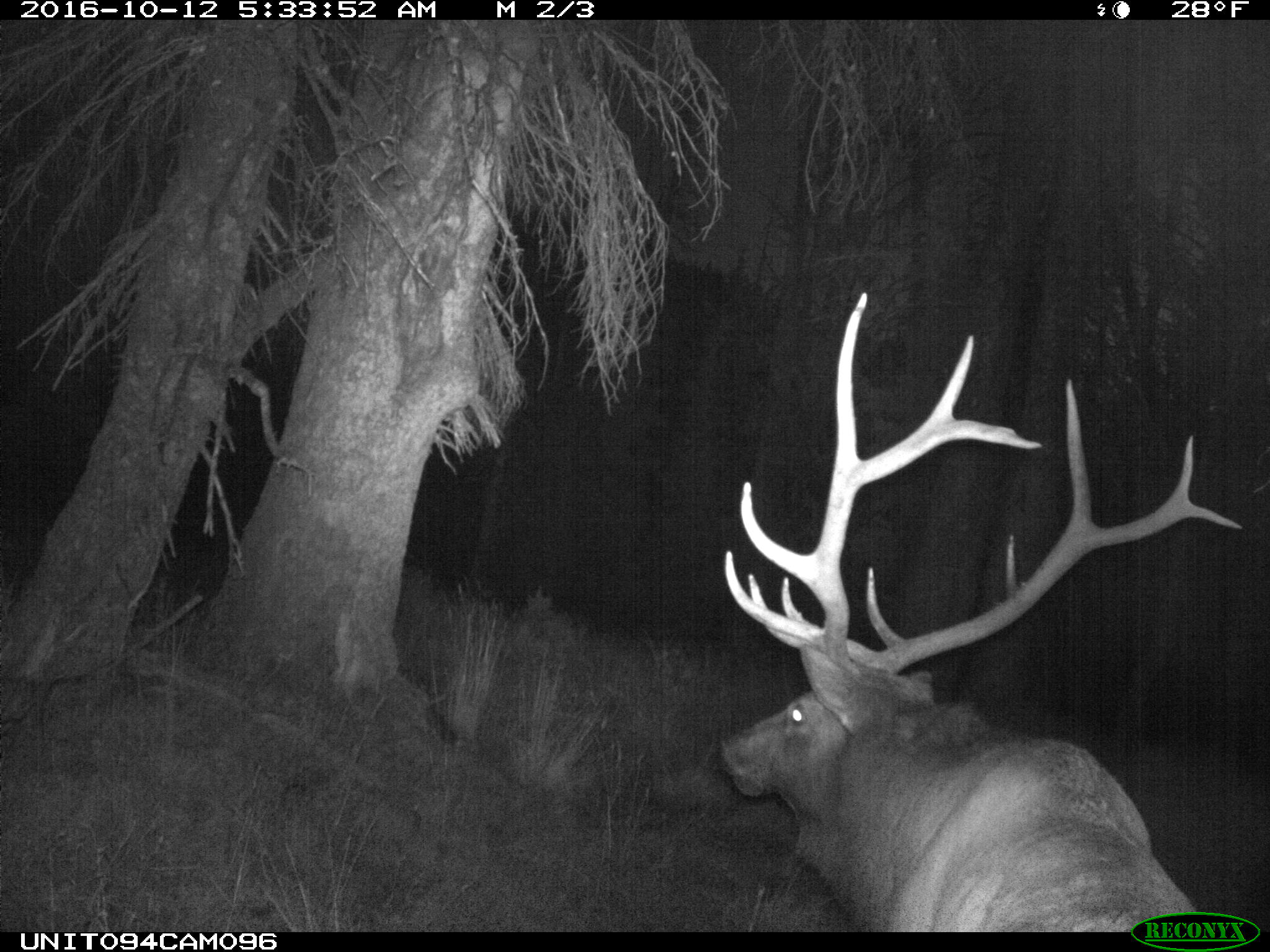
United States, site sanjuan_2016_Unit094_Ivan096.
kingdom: Animalia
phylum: Chordata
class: Mammalia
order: Artiodactyla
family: Cervidae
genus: Cervus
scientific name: Cervus elaphus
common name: red deer